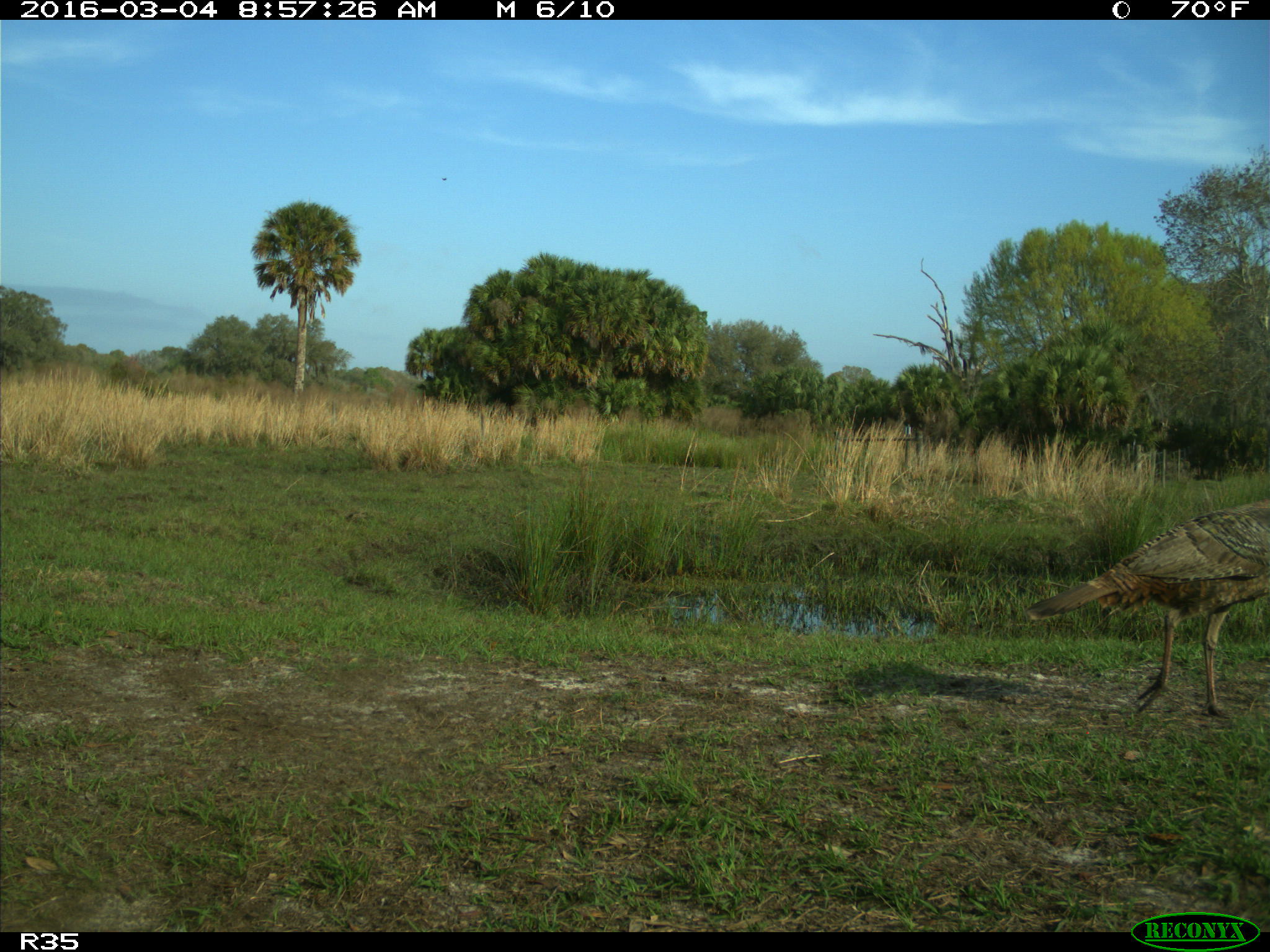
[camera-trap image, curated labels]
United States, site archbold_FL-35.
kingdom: Animalia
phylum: Chordata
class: Aves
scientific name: Aves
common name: birds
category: unidentified bird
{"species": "unidentified bird (birds) (Aves)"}